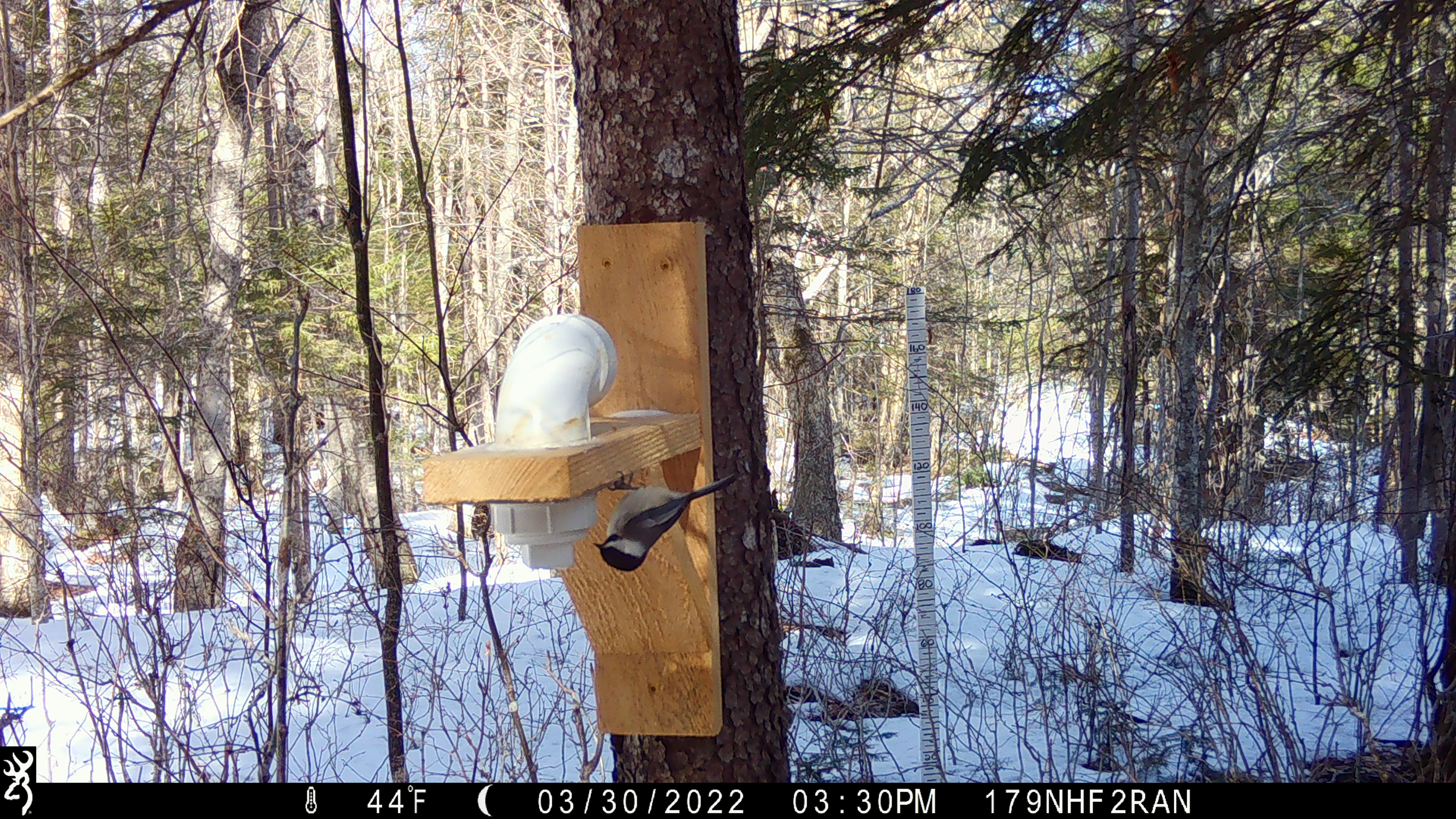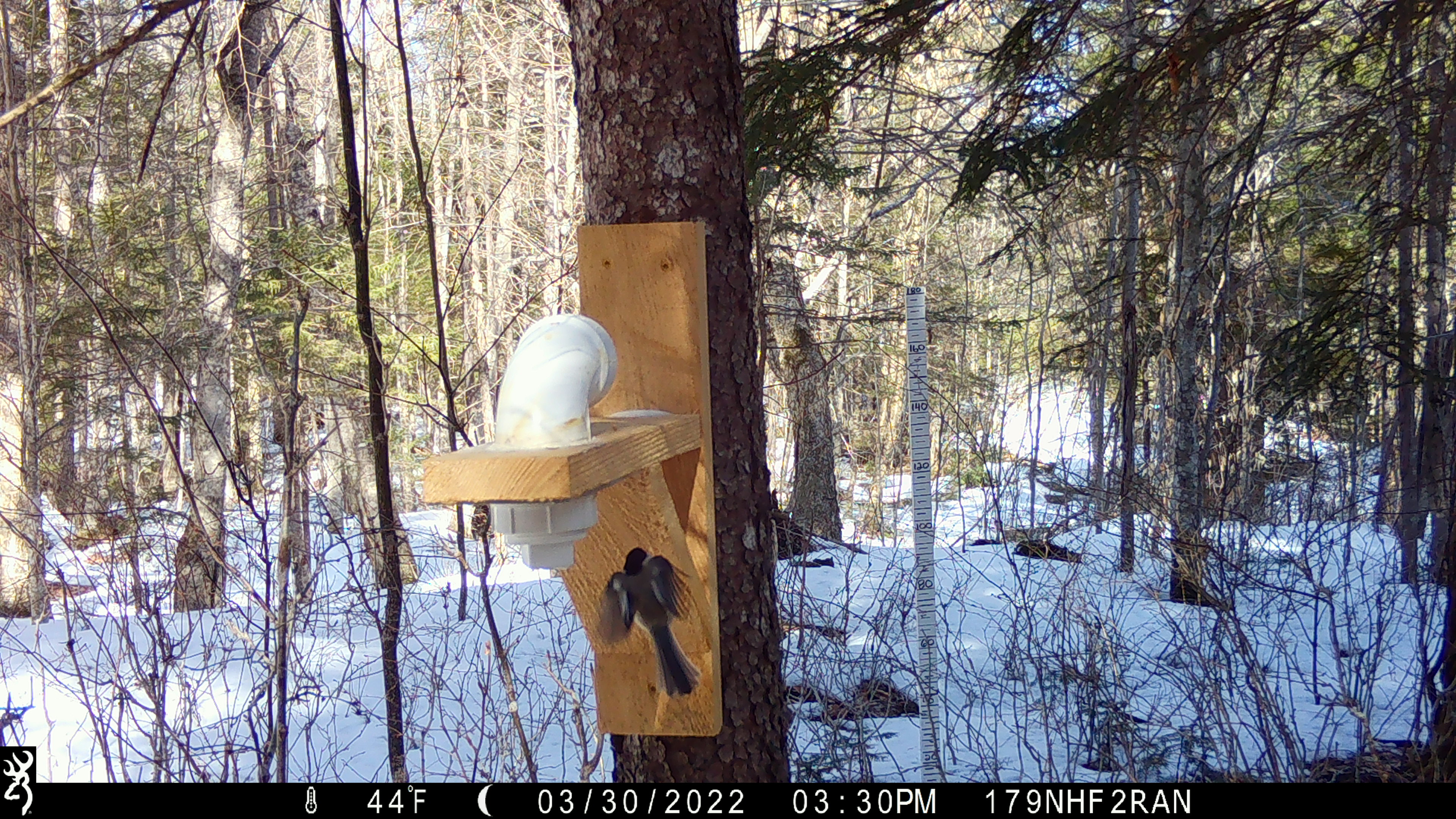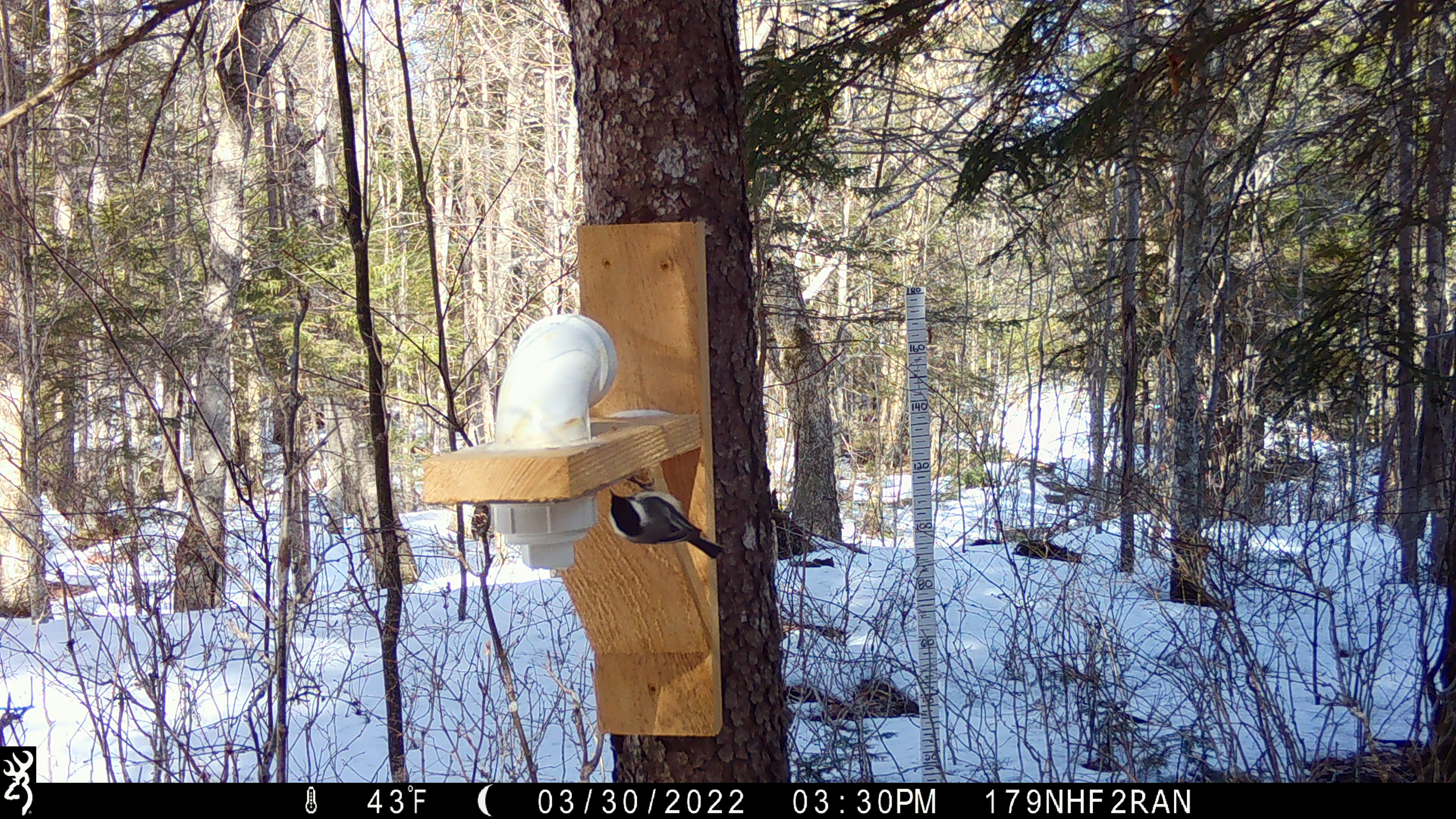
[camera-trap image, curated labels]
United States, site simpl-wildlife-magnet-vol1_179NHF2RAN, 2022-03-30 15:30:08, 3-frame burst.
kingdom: Animalia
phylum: Chordata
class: Aves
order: Passeriformes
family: Paridae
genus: Poecile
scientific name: Poecile atricapillus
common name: black-capped chickadee